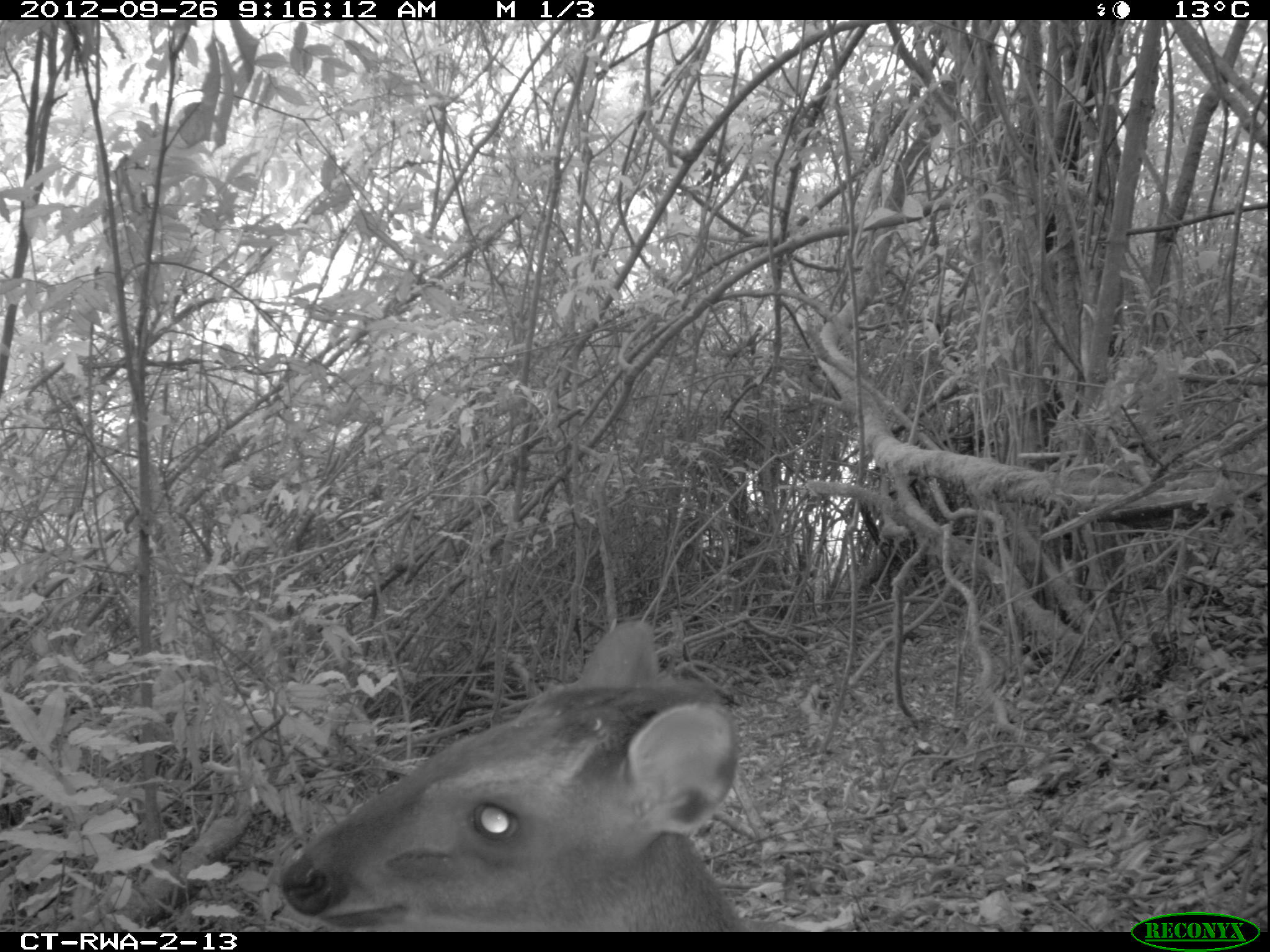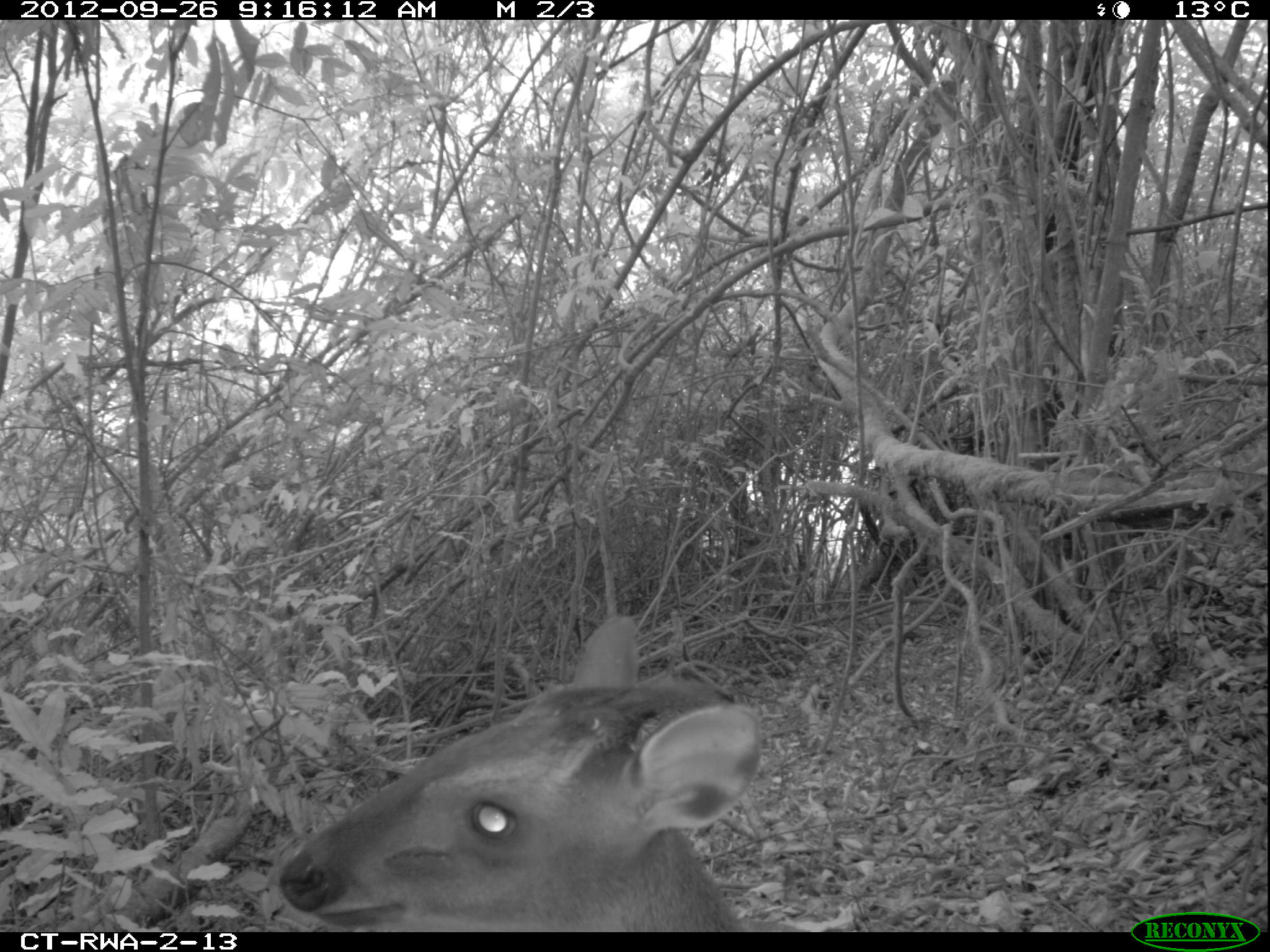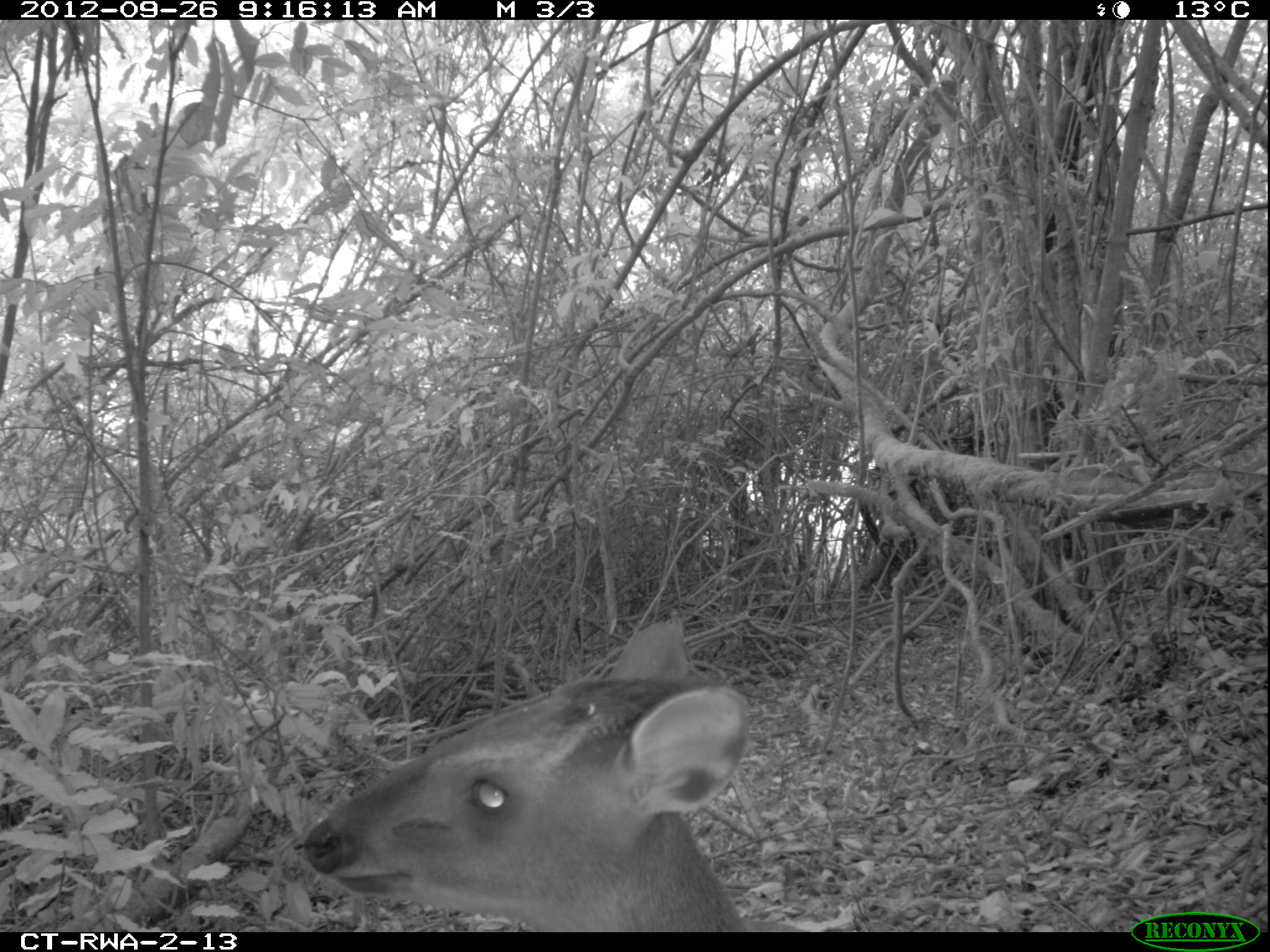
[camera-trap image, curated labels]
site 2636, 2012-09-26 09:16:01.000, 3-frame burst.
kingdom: Animalia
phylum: Chordata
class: Mammalia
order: Artiodactyla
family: Bovidae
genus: Cephalophus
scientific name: Cephalophus nigrifrons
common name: black-fronted duiker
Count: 1.